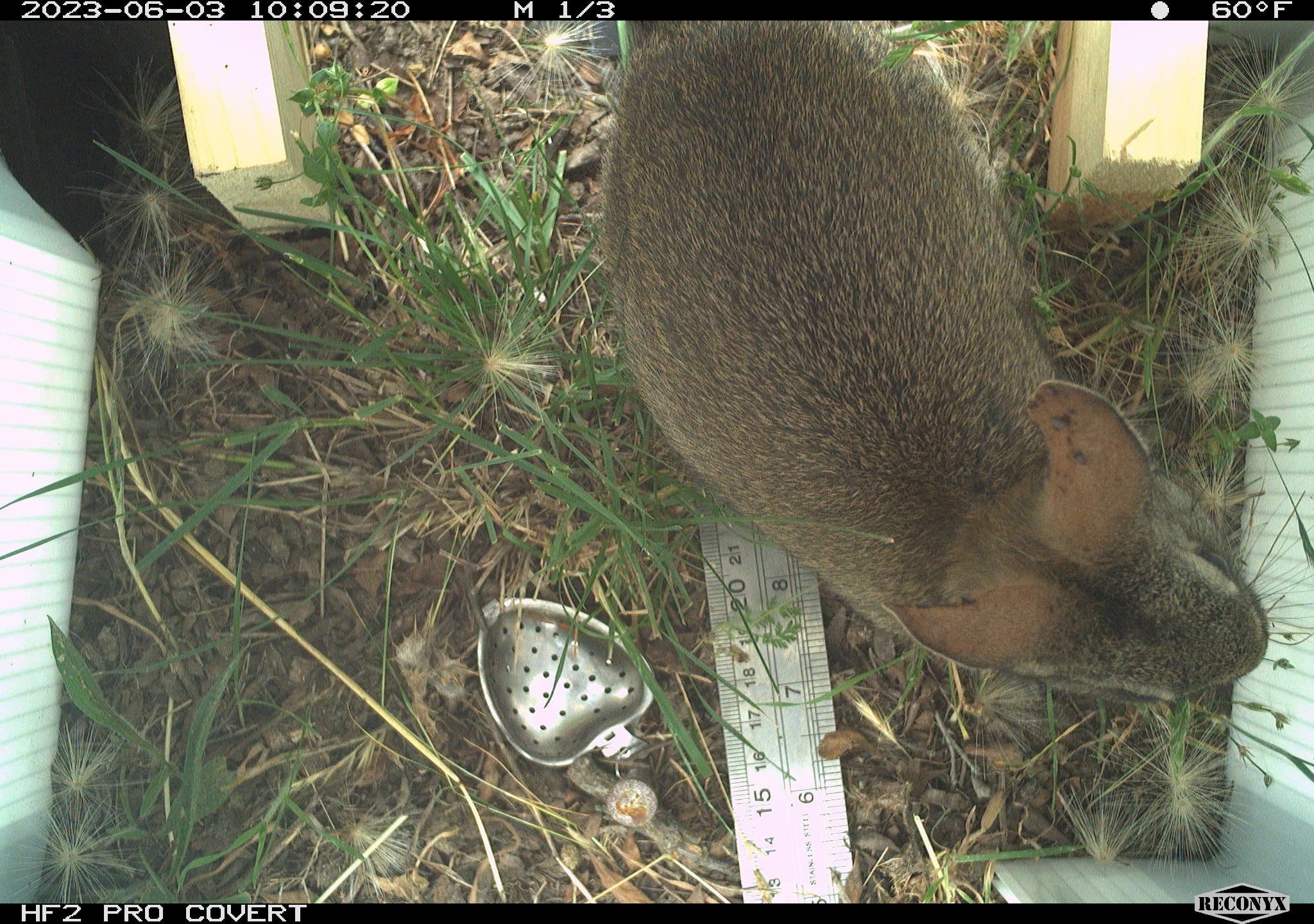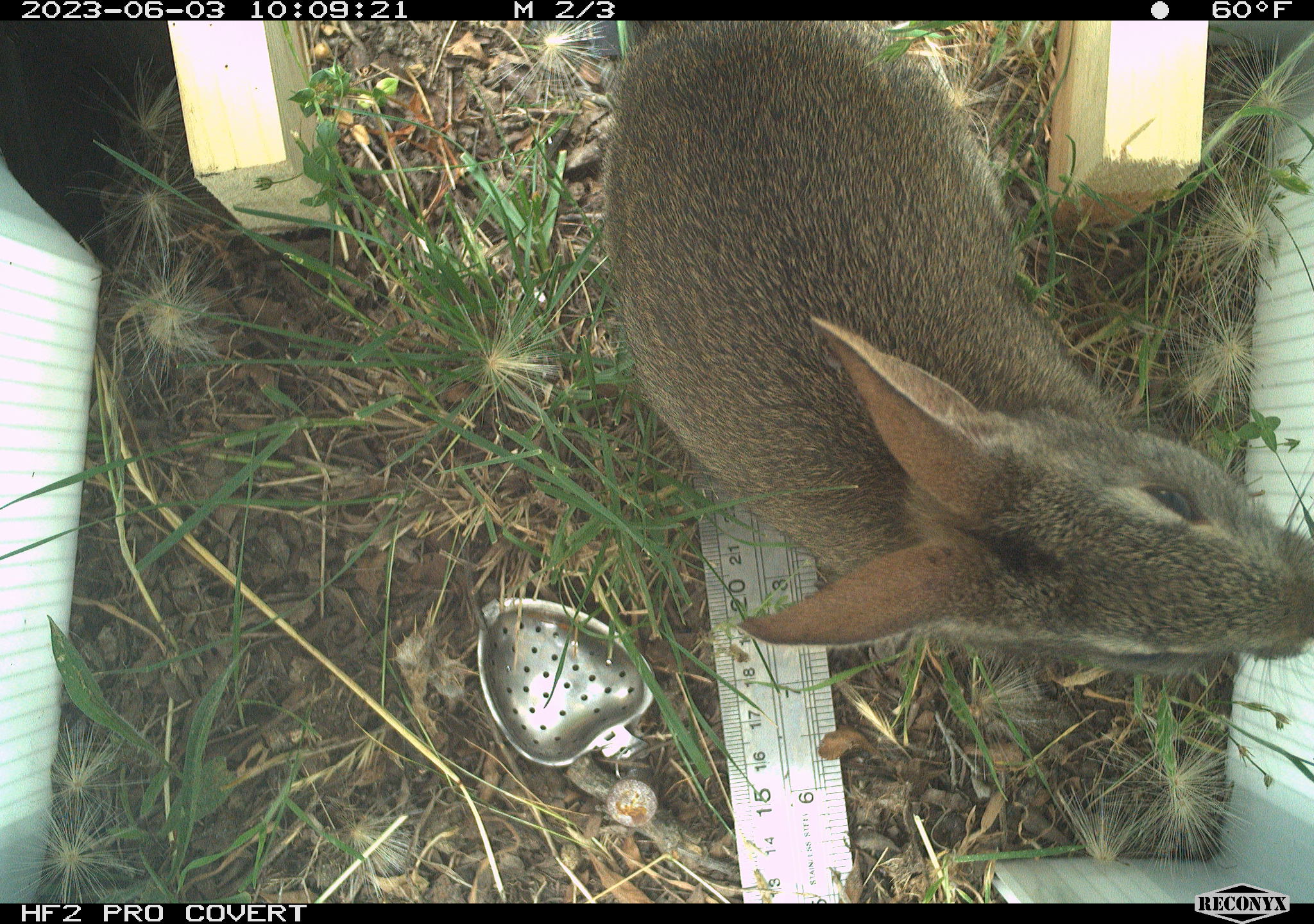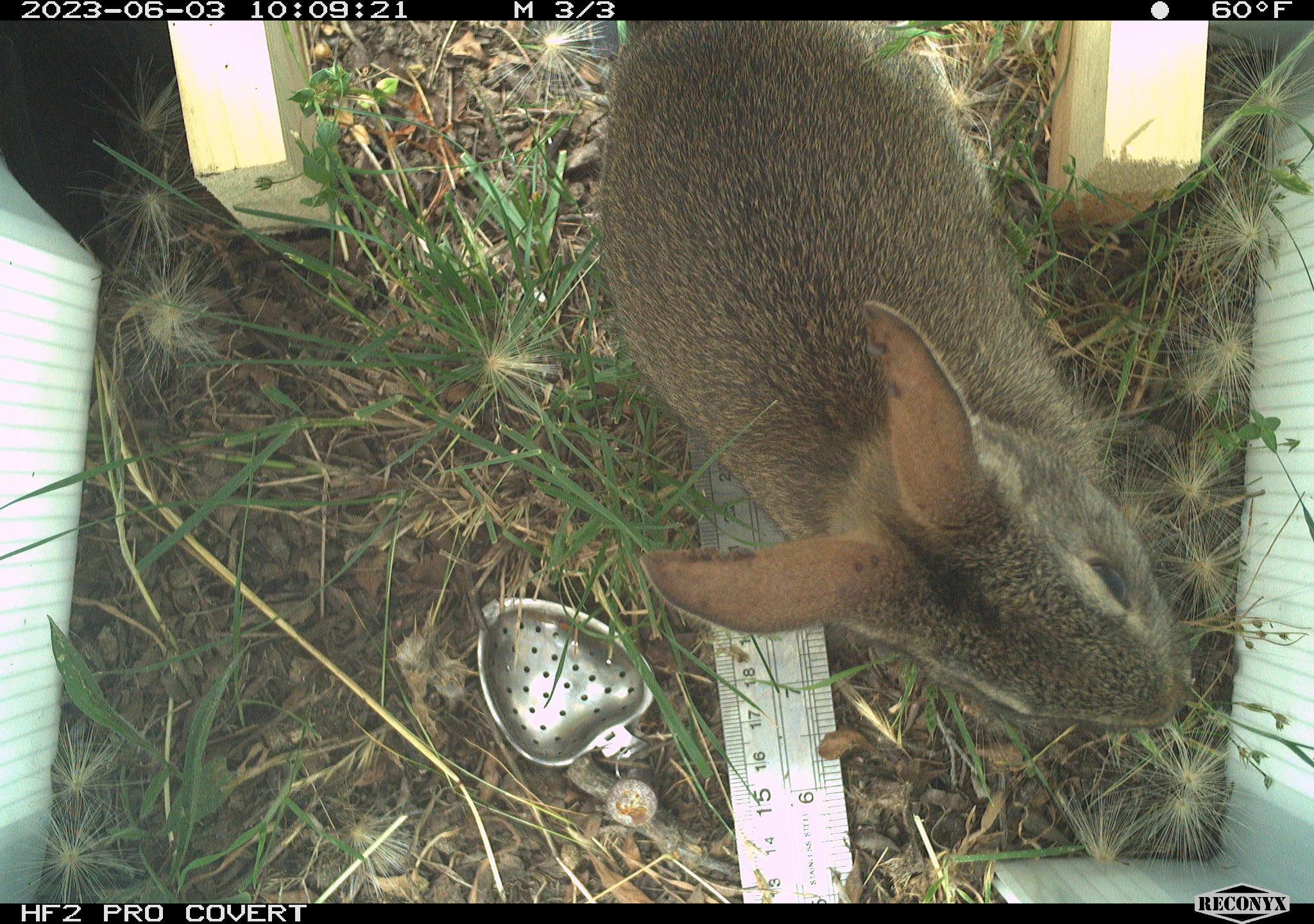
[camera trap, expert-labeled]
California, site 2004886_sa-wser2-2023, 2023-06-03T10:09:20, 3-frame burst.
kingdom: Animalia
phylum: Chordata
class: Mammalia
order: Lagomorpha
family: Leporidae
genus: Sylvilagus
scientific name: Sylvilagus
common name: cottontail rabbits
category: sylvilagus species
Sylvilagus species (cottontail rabbits) (Sylvilagus).